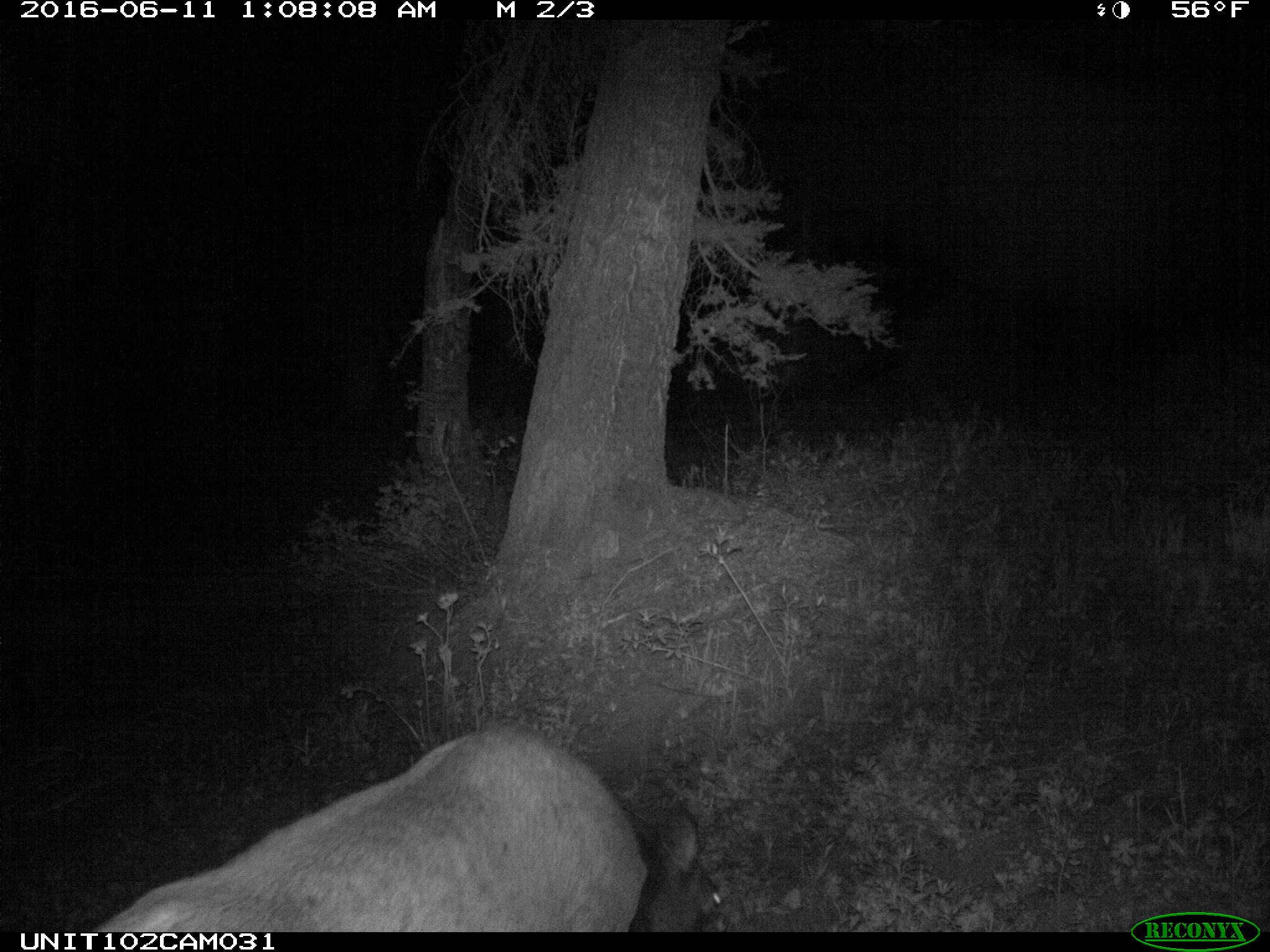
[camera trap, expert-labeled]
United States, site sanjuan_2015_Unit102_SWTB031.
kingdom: Animalia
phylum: Chordata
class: Mammalia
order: Artiodactyla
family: Cervidae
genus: Cervus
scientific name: Cervus elaphus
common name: red deer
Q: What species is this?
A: Cervus elaphus (red deer).